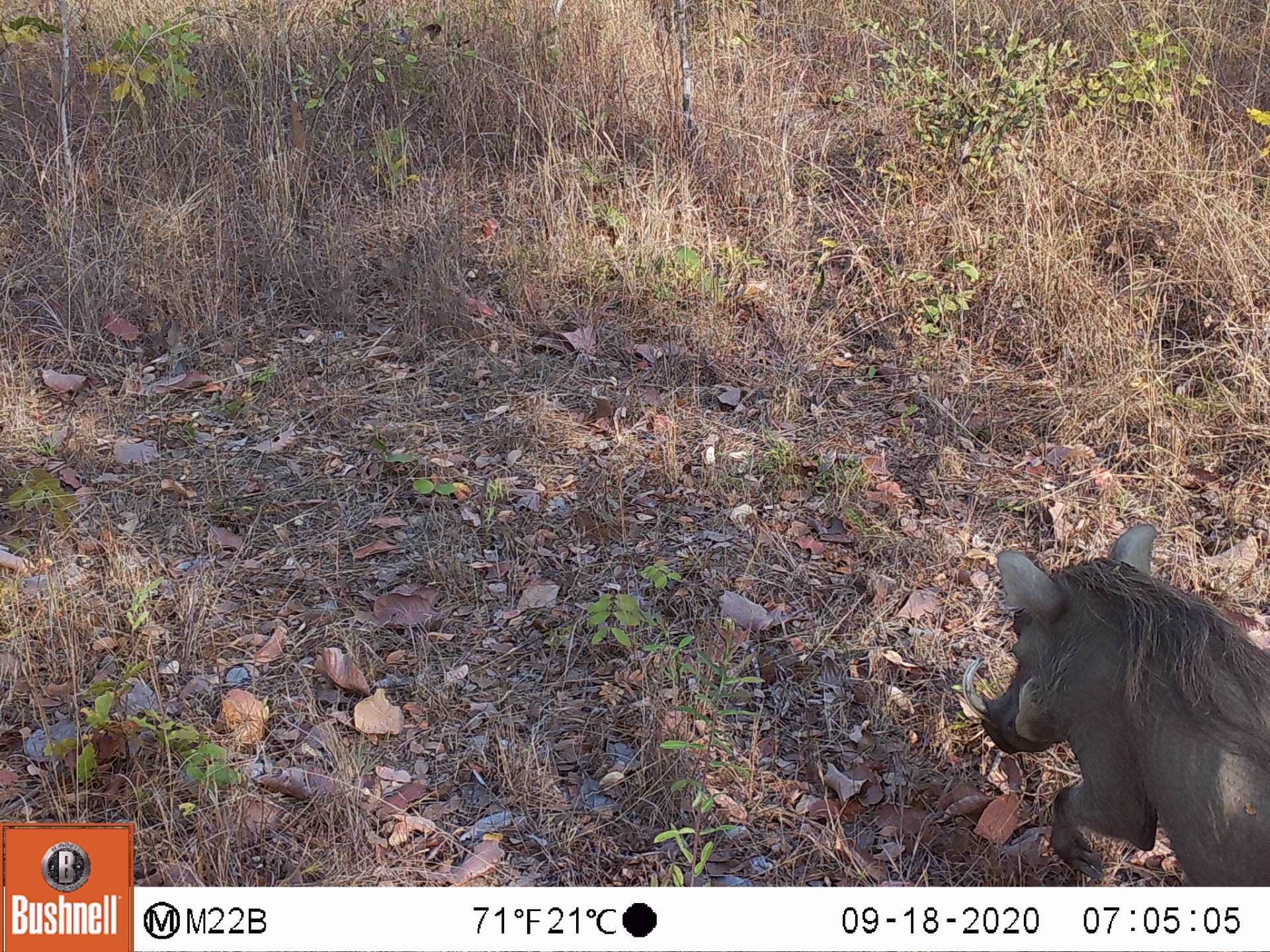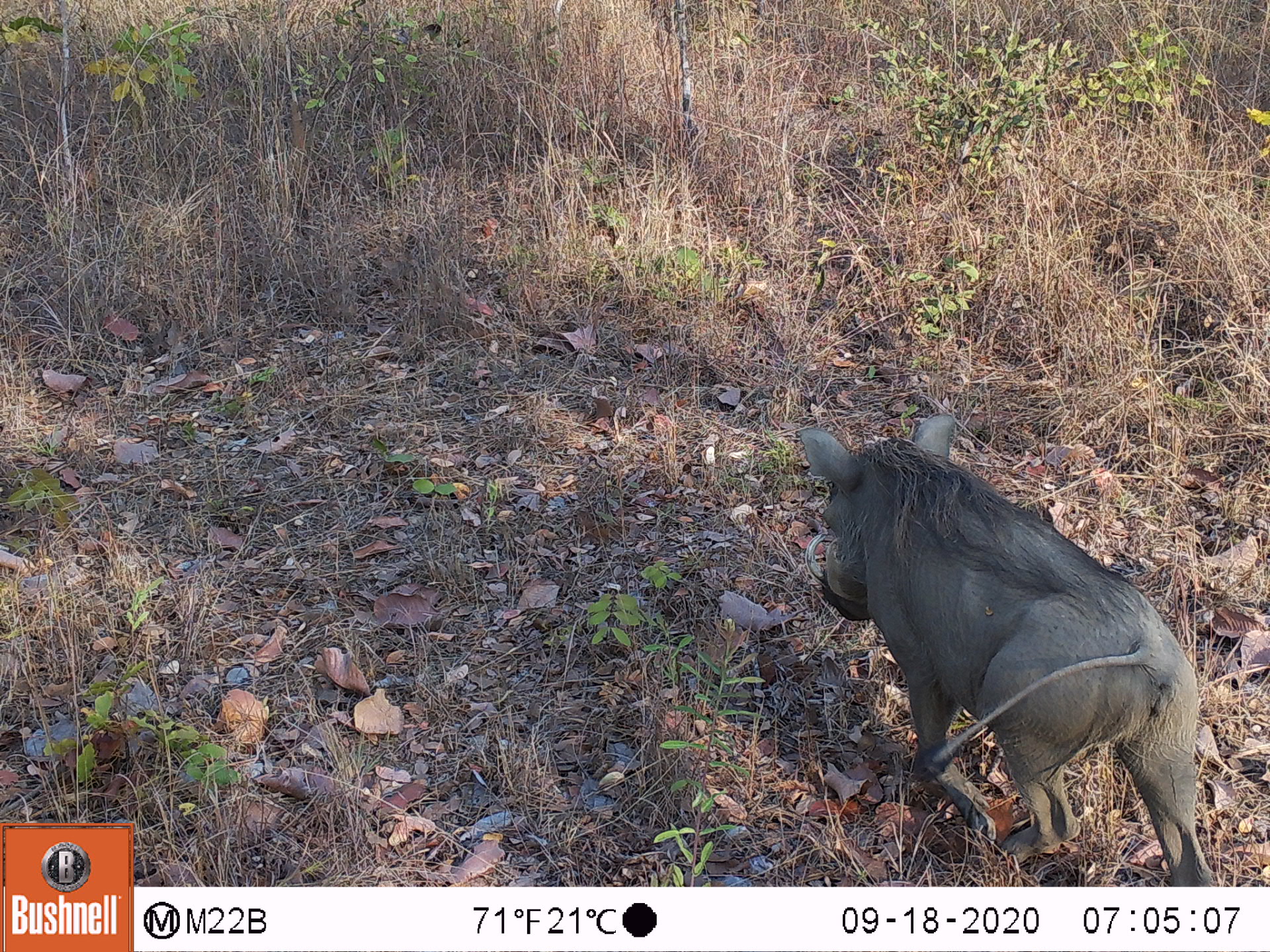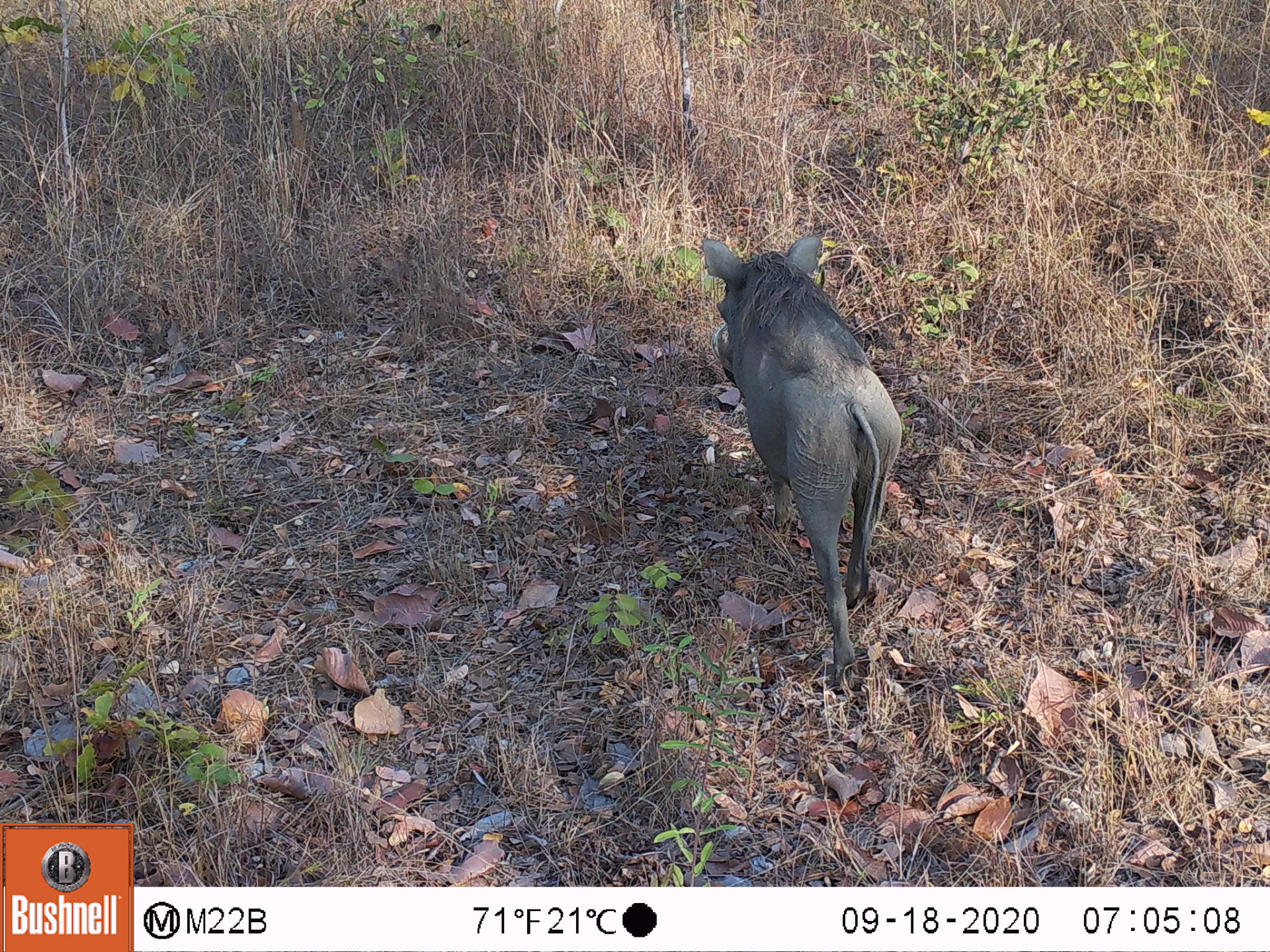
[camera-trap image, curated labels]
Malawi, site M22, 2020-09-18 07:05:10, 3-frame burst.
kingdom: Animalia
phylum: Chordata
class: Mammalia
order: Artiodactyla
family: Suidae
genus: Phacochoerus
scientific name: Phacochoerus africanus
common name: common warthog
Common warthog (Phacochoerus africanus), count 1.